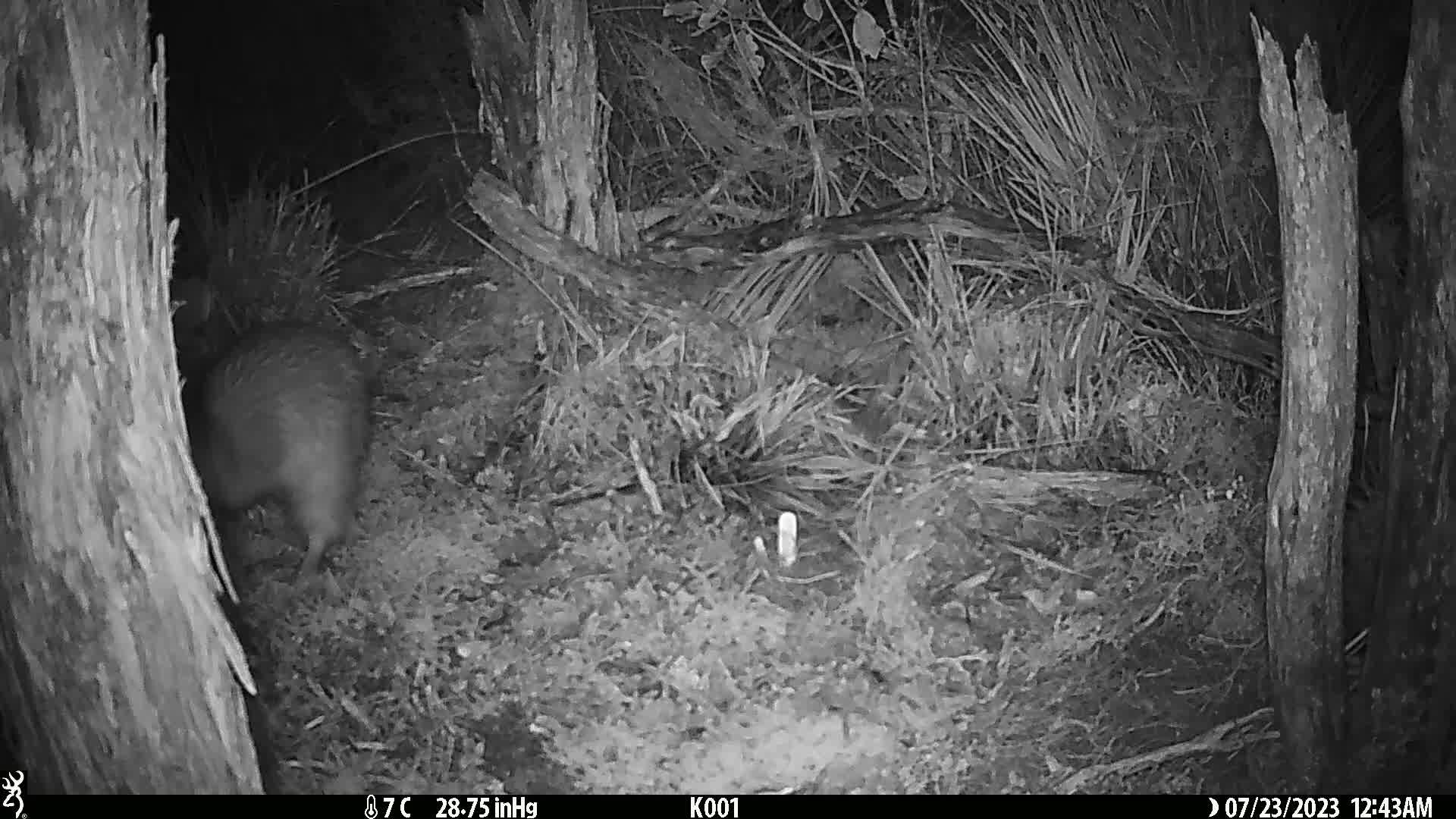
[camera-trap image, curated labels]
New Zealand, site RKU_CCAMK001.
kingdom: Animalia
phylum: Chordata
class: Aves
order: Apterygiformes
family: Apterygidae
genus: Apteryx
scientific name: Apteryx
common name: kiwi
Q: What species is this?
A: Kiwi (Apteryx).